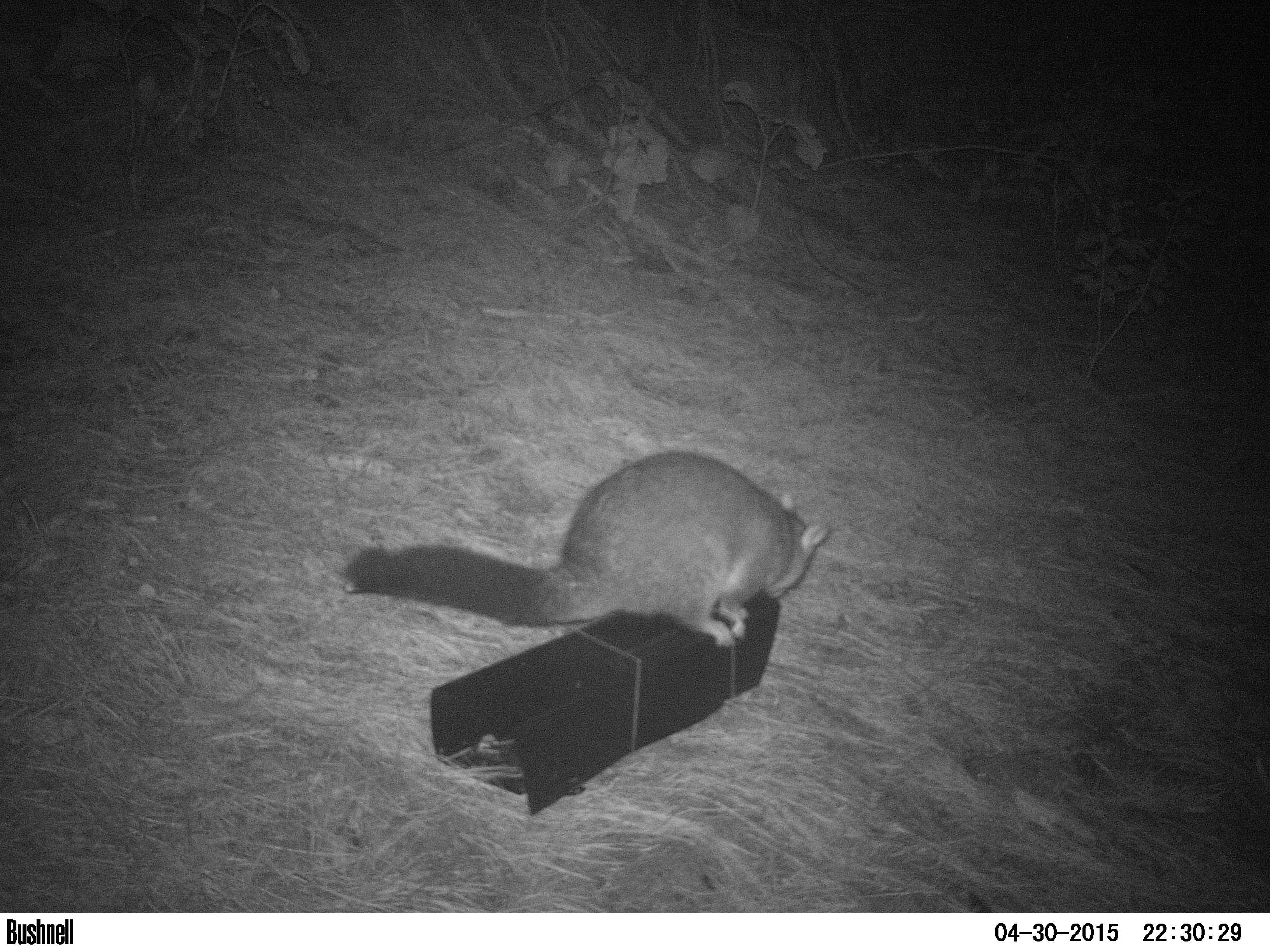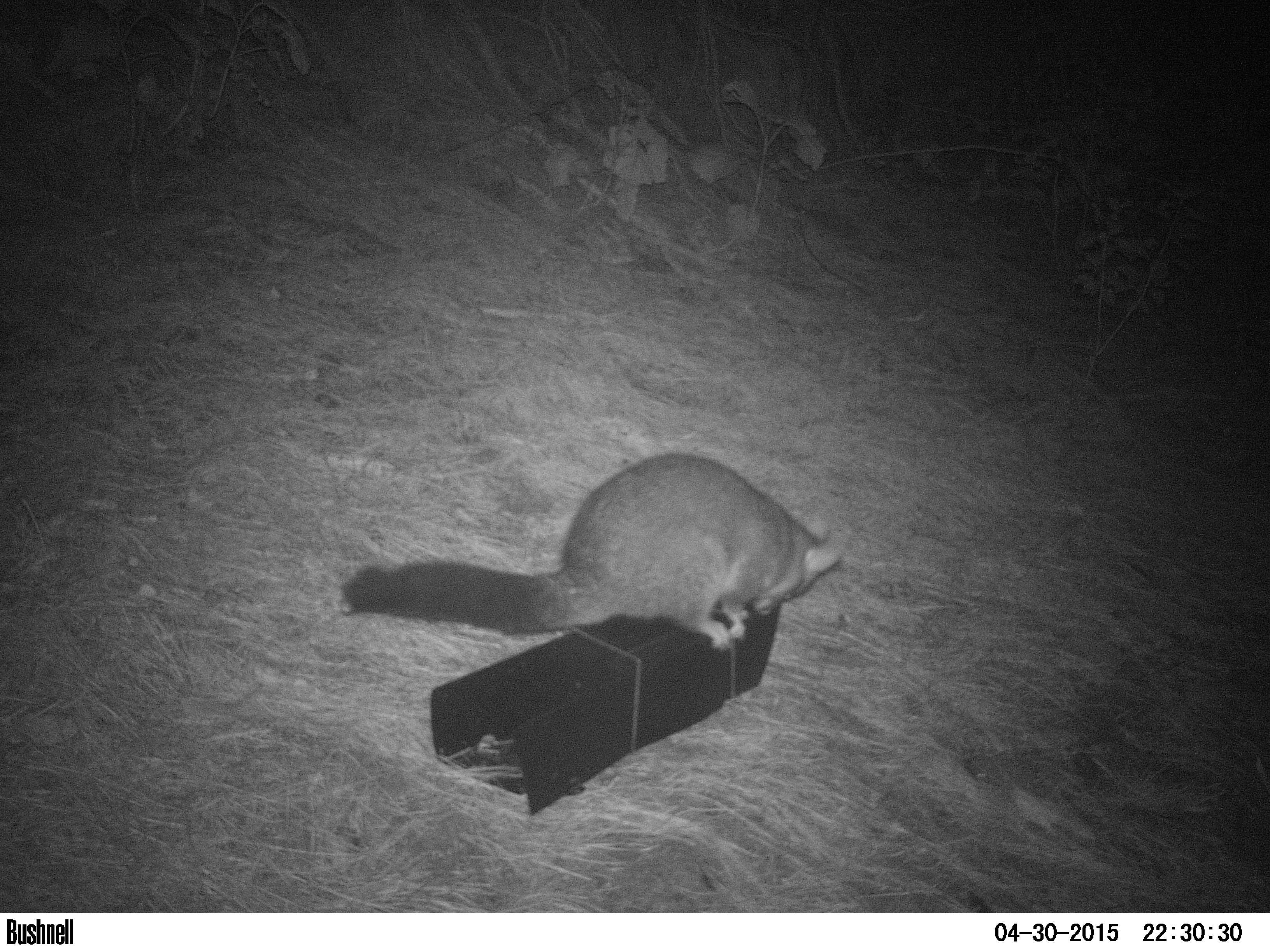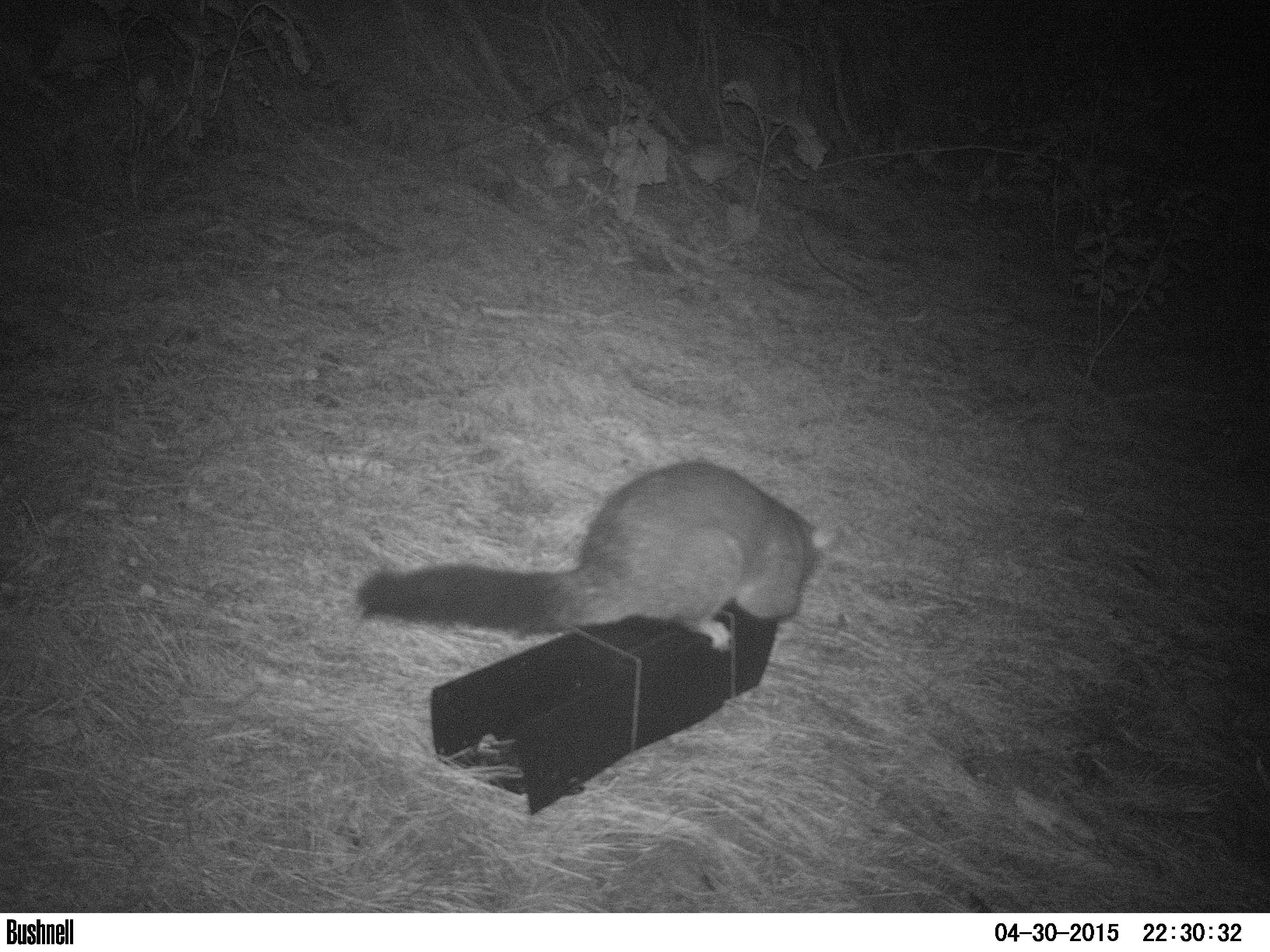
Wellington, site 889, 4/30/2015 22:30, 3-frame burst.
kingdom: Animalia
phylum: Chordata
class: Mammalia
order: Didelphimorphia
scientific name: Didelphimorphia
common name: possum